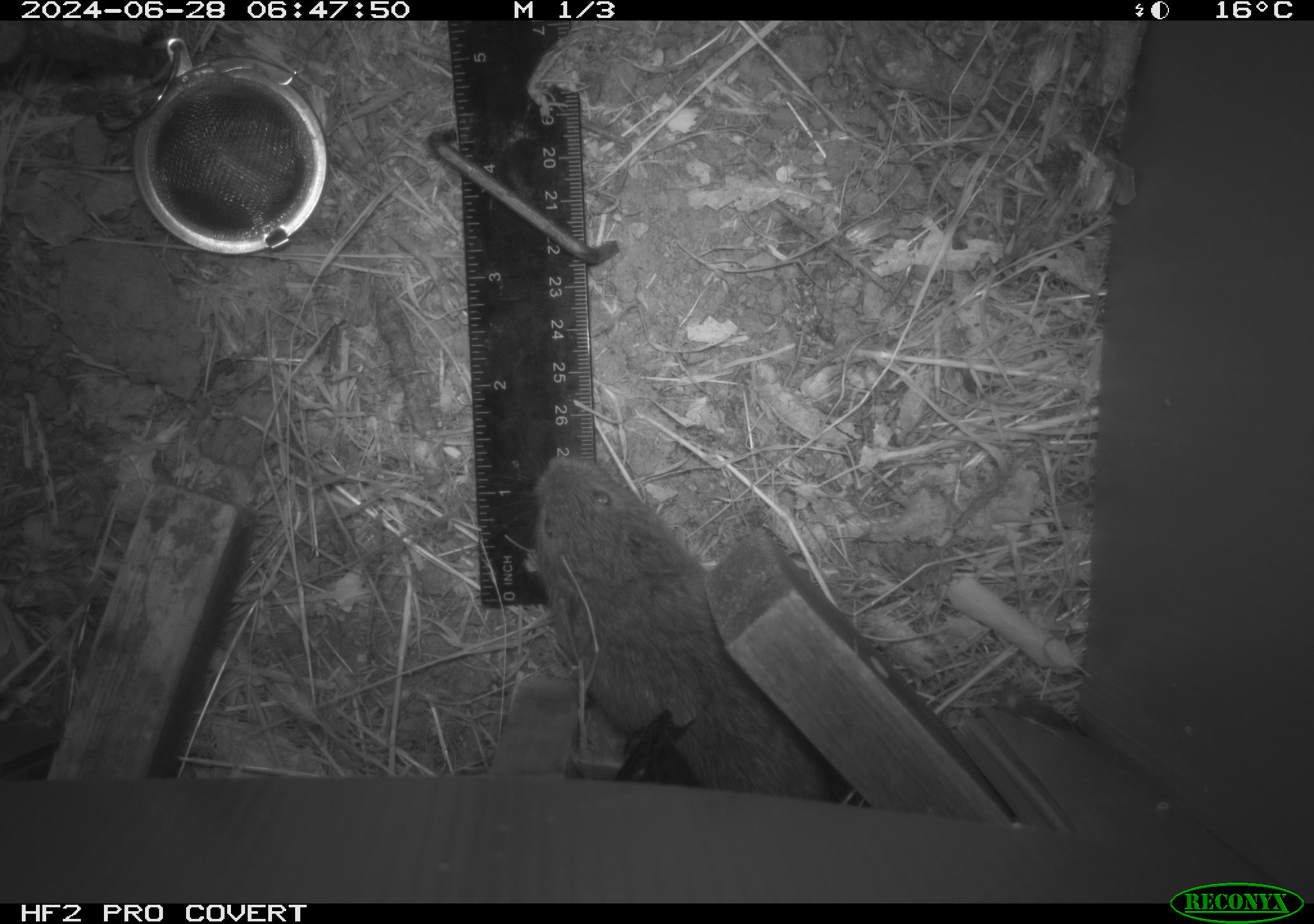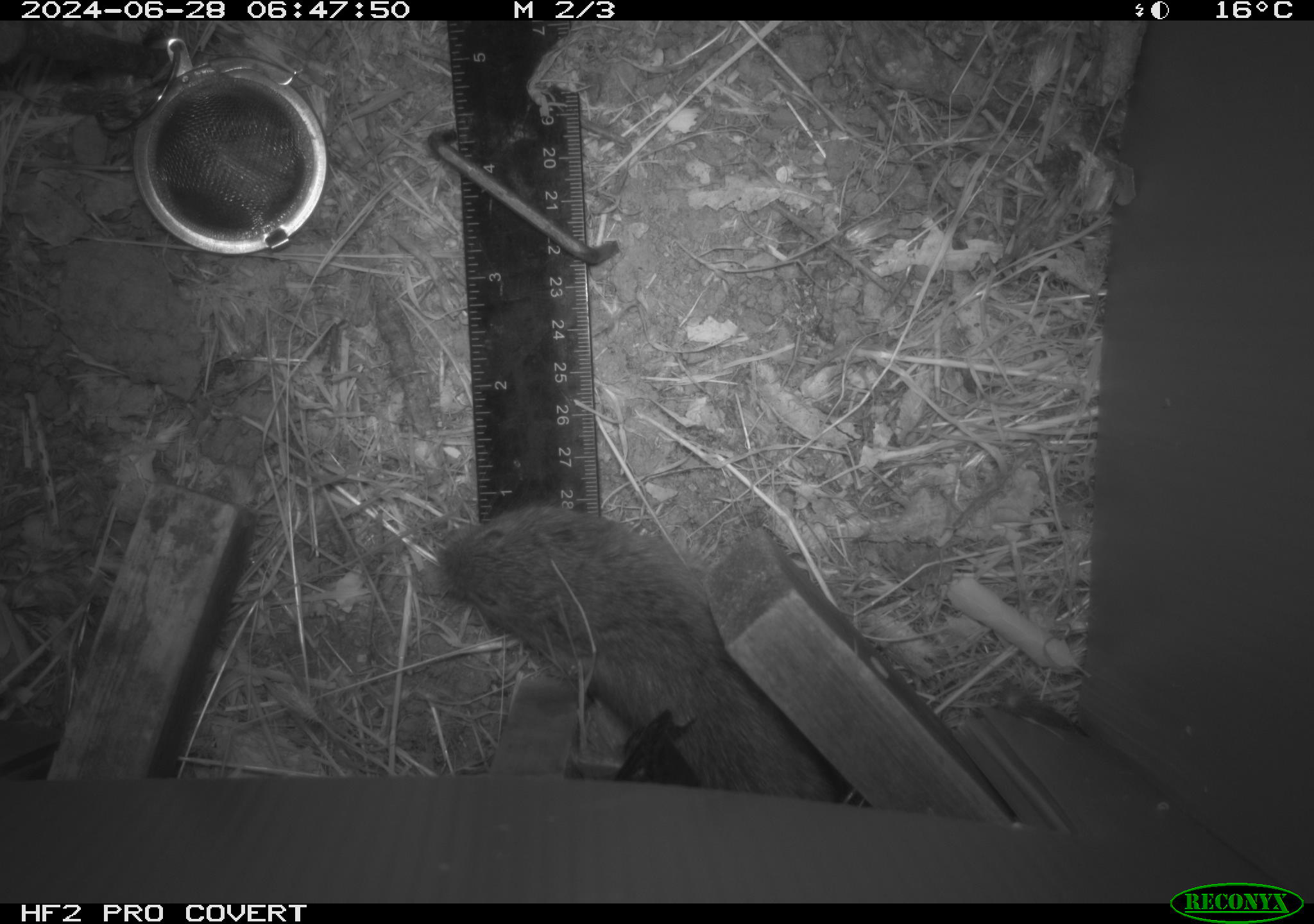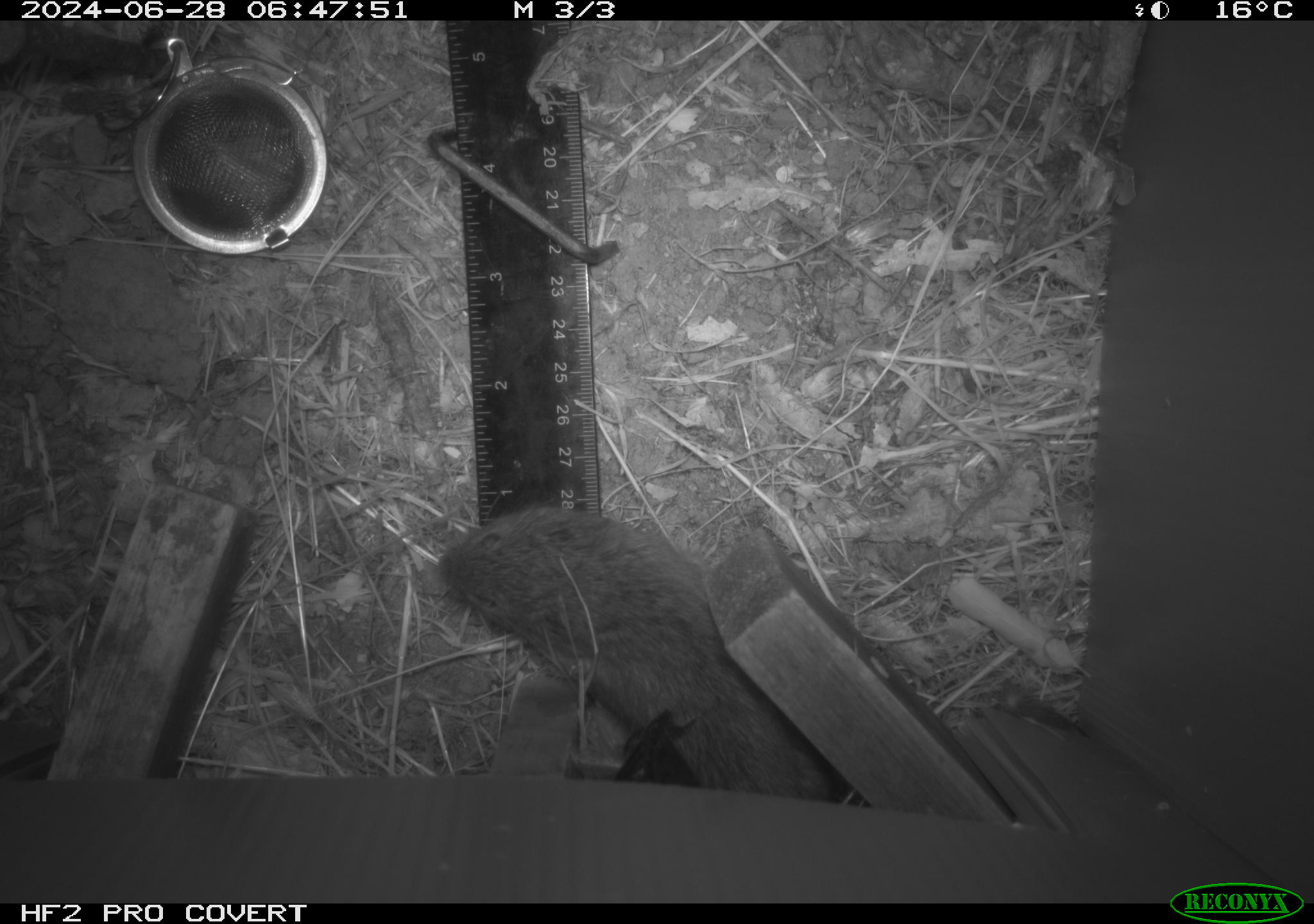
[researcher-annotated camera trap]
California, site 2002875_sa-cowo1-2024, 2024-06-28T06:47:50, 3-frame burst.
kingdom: Animalia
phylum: Chordata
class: Mammalia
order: Rodentia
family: Cricetidae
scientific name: Arvicolinae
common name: voles, lemmings, and muskrats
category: arvicolinae subfamily